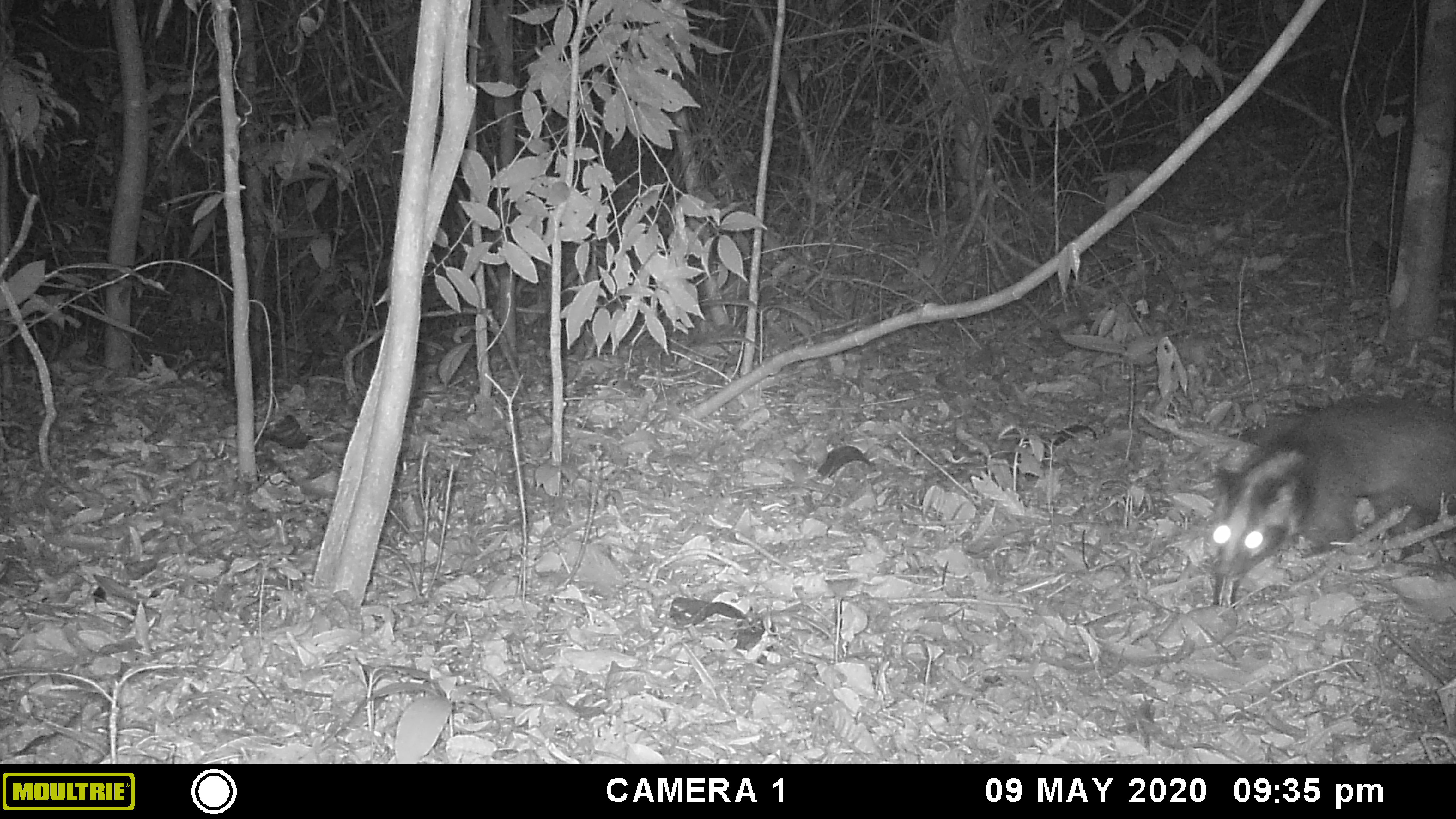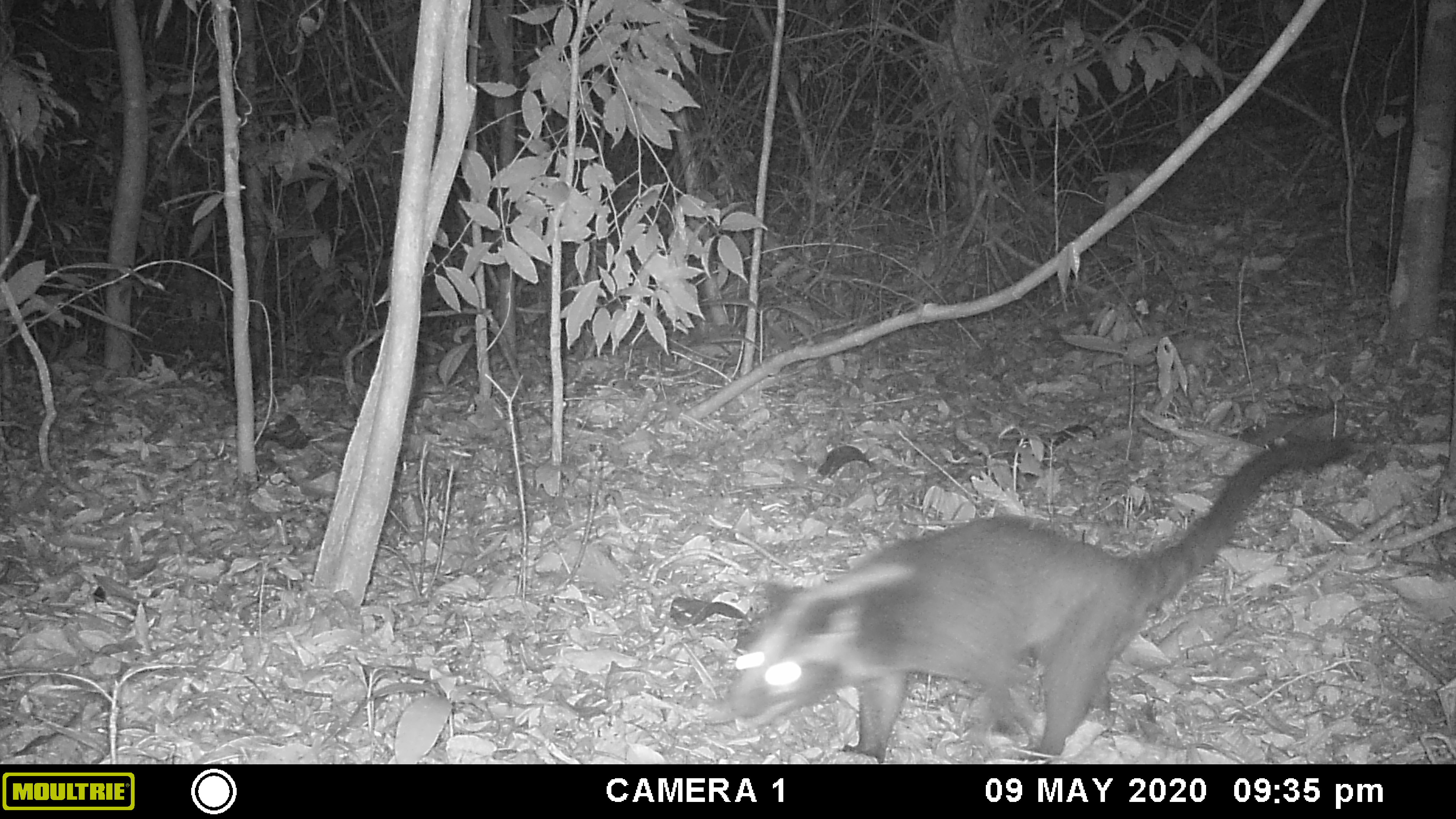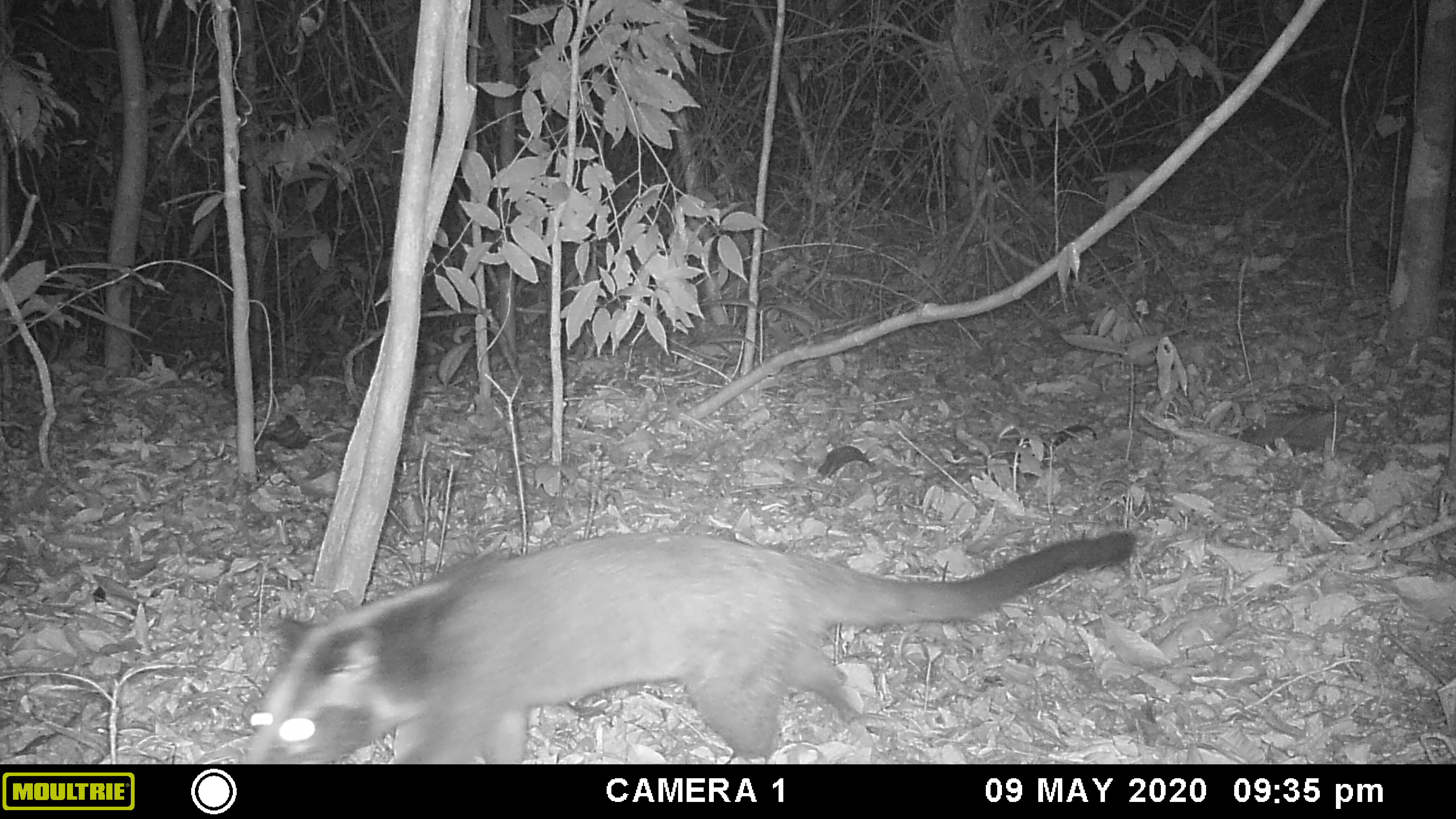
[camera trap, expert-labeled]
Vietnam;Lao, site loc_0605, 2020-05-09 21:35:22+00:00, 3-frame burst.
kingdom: Animalia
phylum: Chordata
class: Mammalia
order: Carnivora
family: Viverridae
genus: Paguma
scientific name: Paguma larvata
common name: masked palm civet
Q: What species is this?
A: Masked palm civet (Paguma larvata).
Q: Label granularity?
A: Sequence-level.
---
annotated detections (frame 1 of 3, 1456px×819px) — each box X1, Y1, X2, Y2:
masked palm civet: 1202, 393, 1455, 612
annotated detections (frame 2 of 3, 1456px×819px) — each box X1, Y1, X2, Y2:
masked palm civet: 728, 434, 1363, 764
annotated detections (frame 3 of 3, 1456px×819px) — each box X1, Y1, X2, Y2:
masked palm civet: 232, 529, 1141, 763